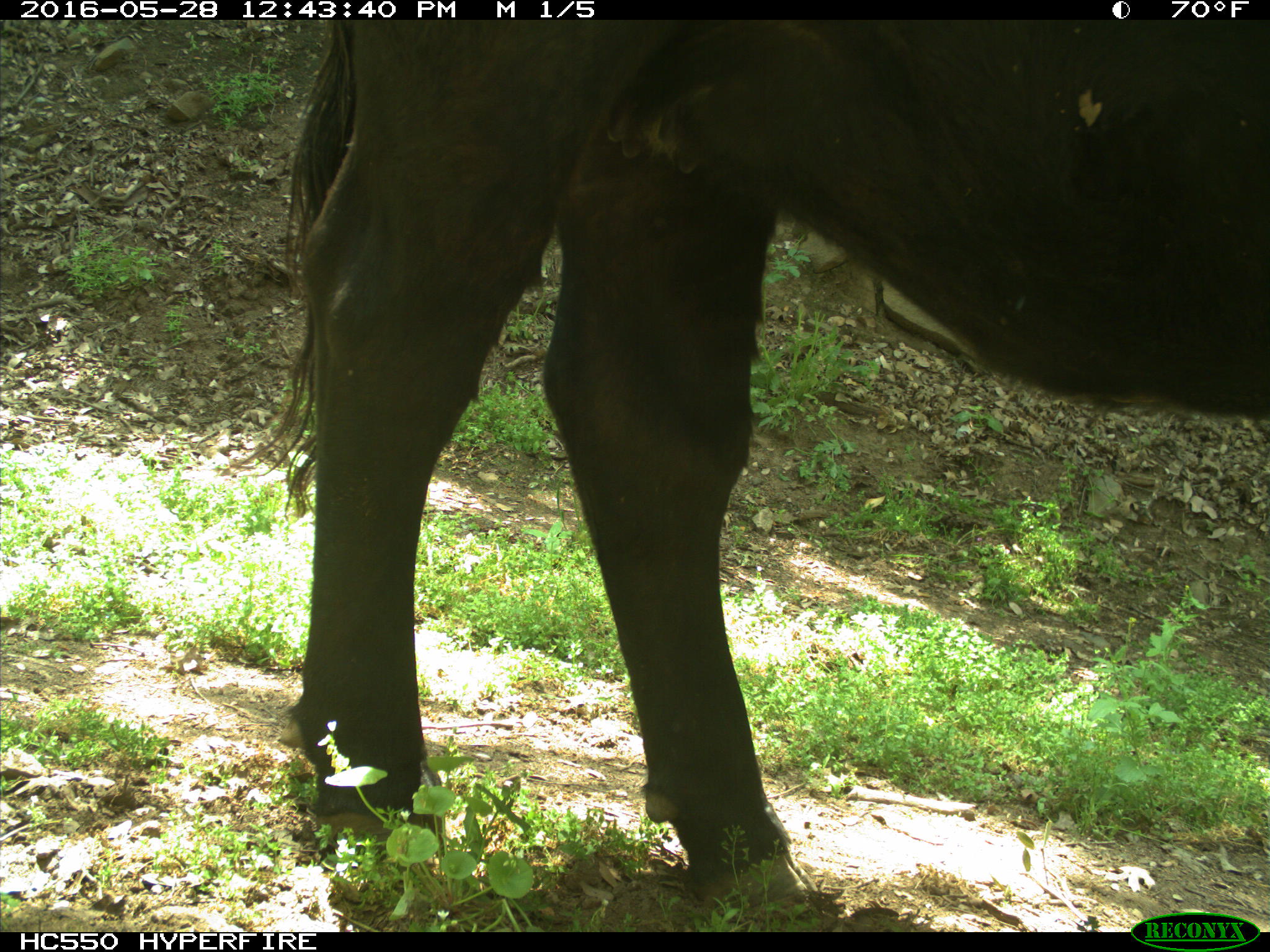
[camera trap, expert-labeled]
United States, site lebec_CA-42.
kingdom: Animalia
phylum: Chordata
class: Mammalia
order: Artiodactyla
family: Bovidae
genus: Bos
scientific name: Bos taurus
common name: domestic cow